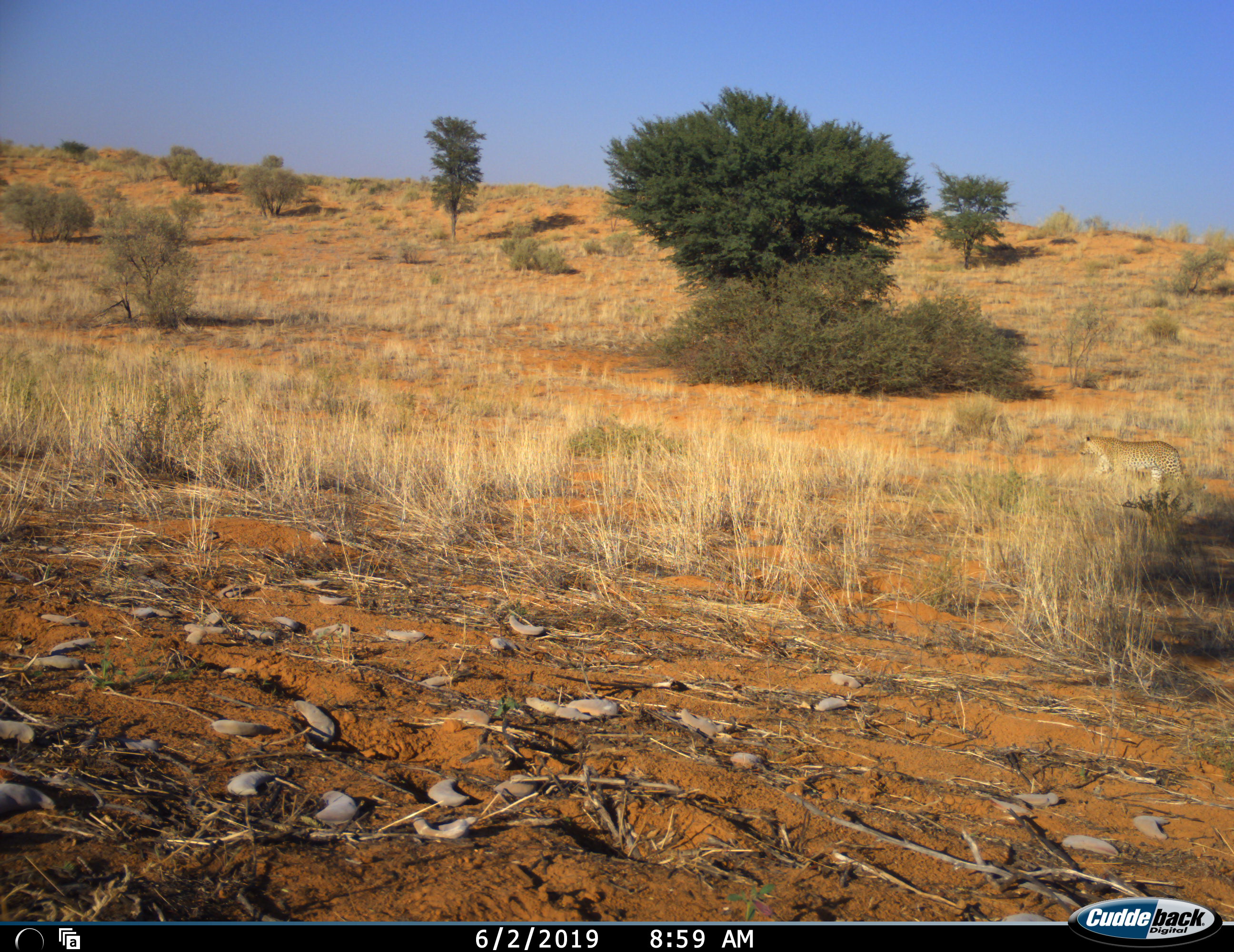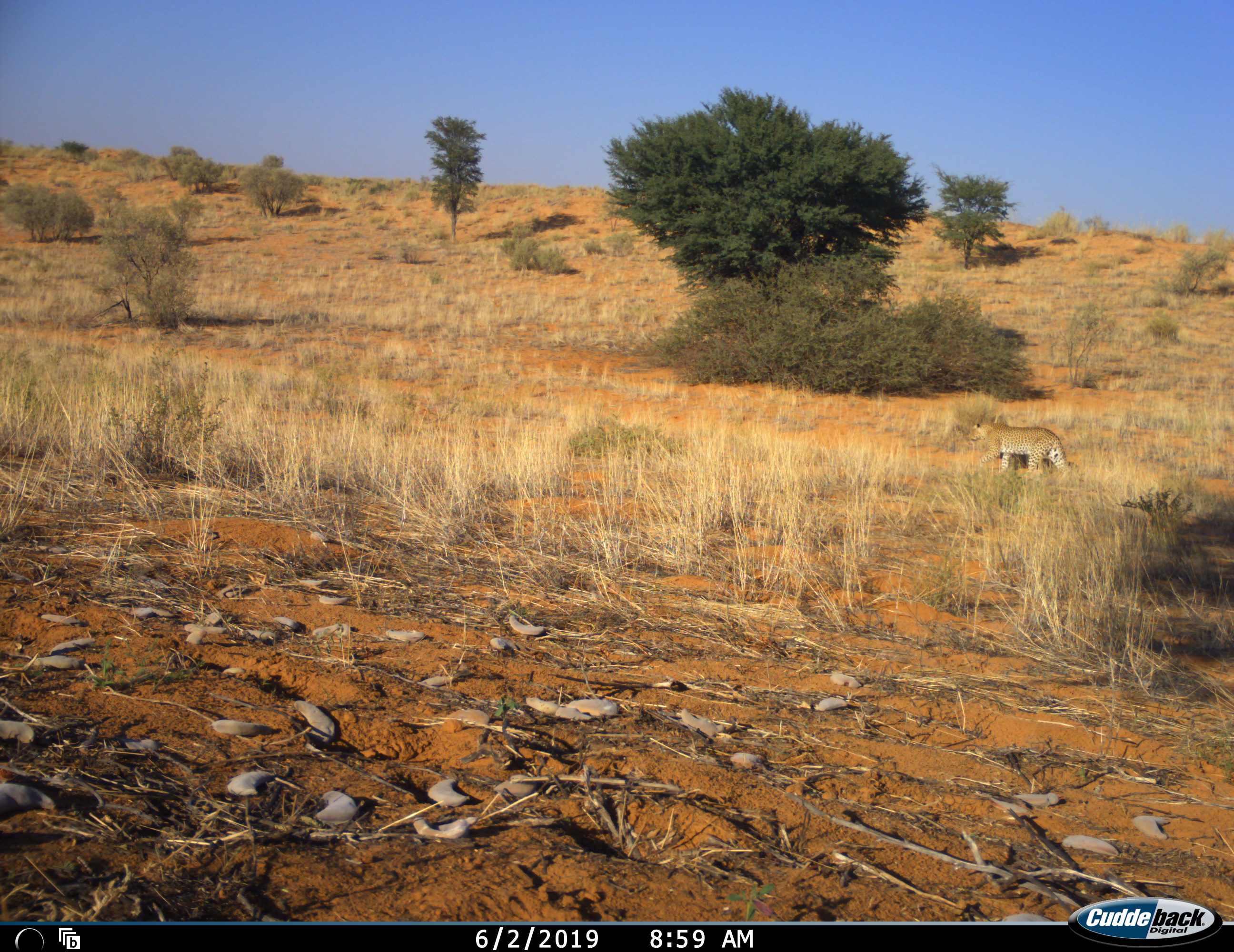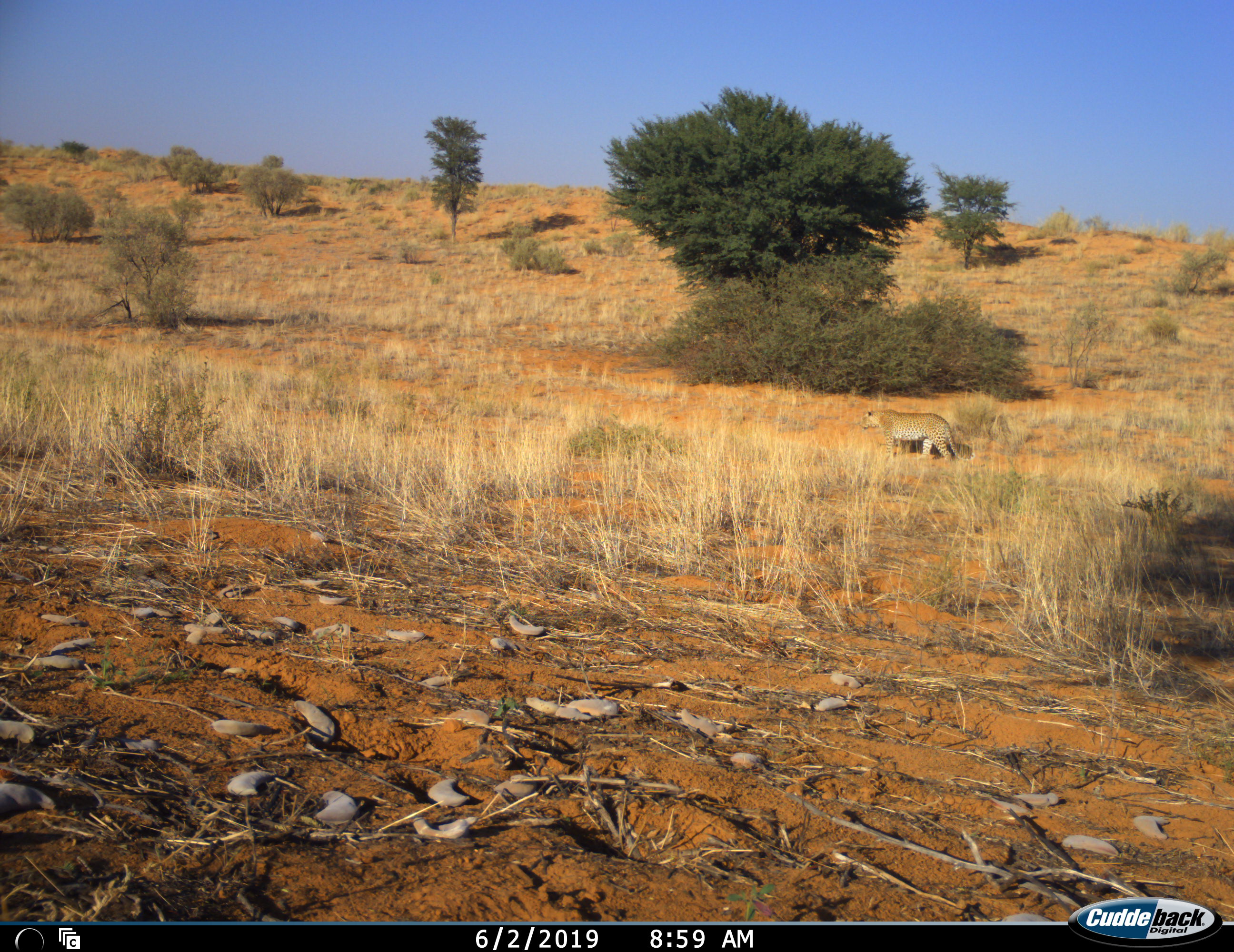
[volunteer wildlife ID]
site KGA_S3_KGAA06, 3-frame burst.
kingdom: Animalia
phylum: Chordata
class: Mammalia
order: Carnivora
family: Felidae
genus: Panthera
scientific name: Panthera pardus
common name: leopard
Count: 1.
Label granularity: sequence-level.